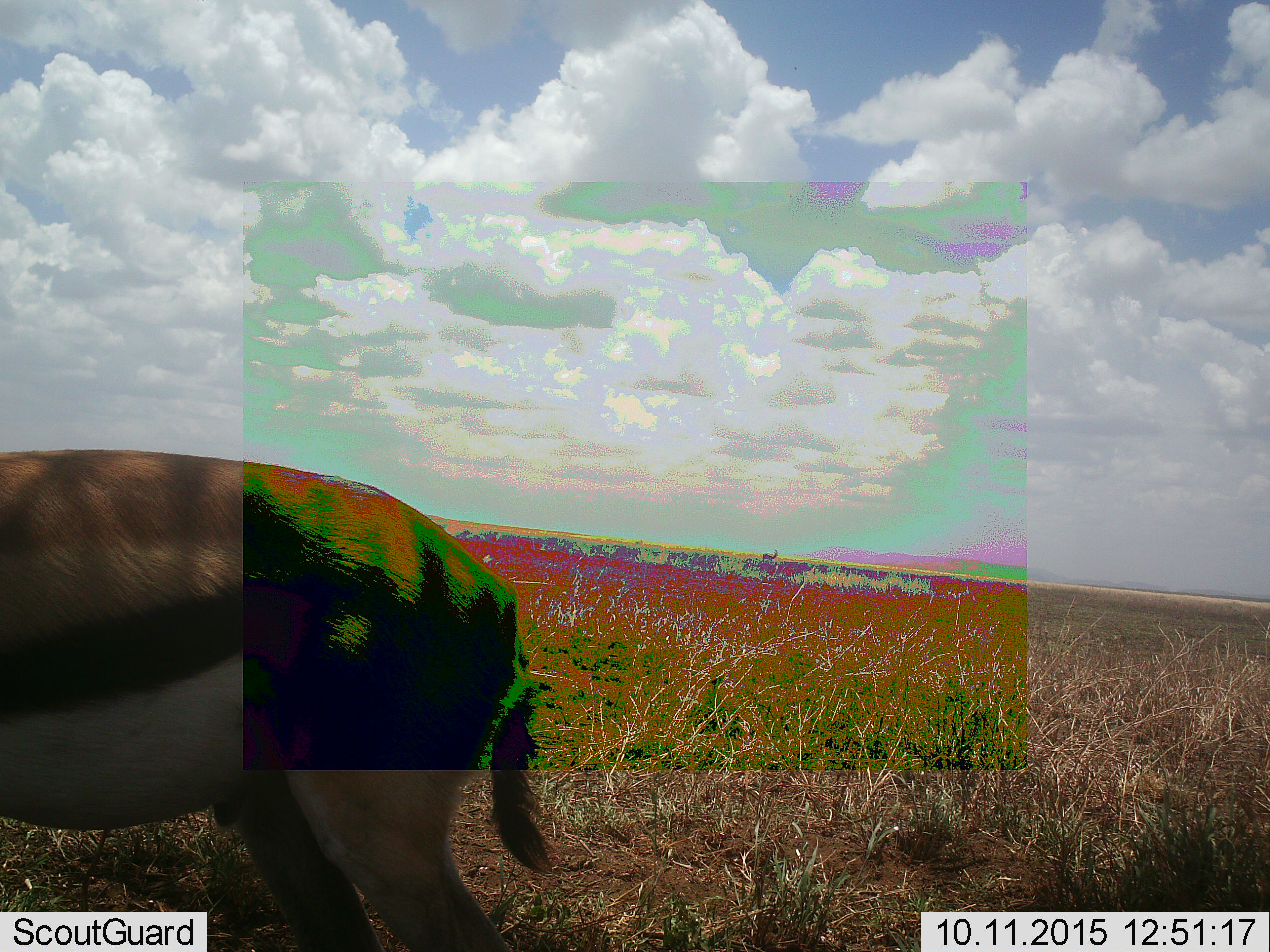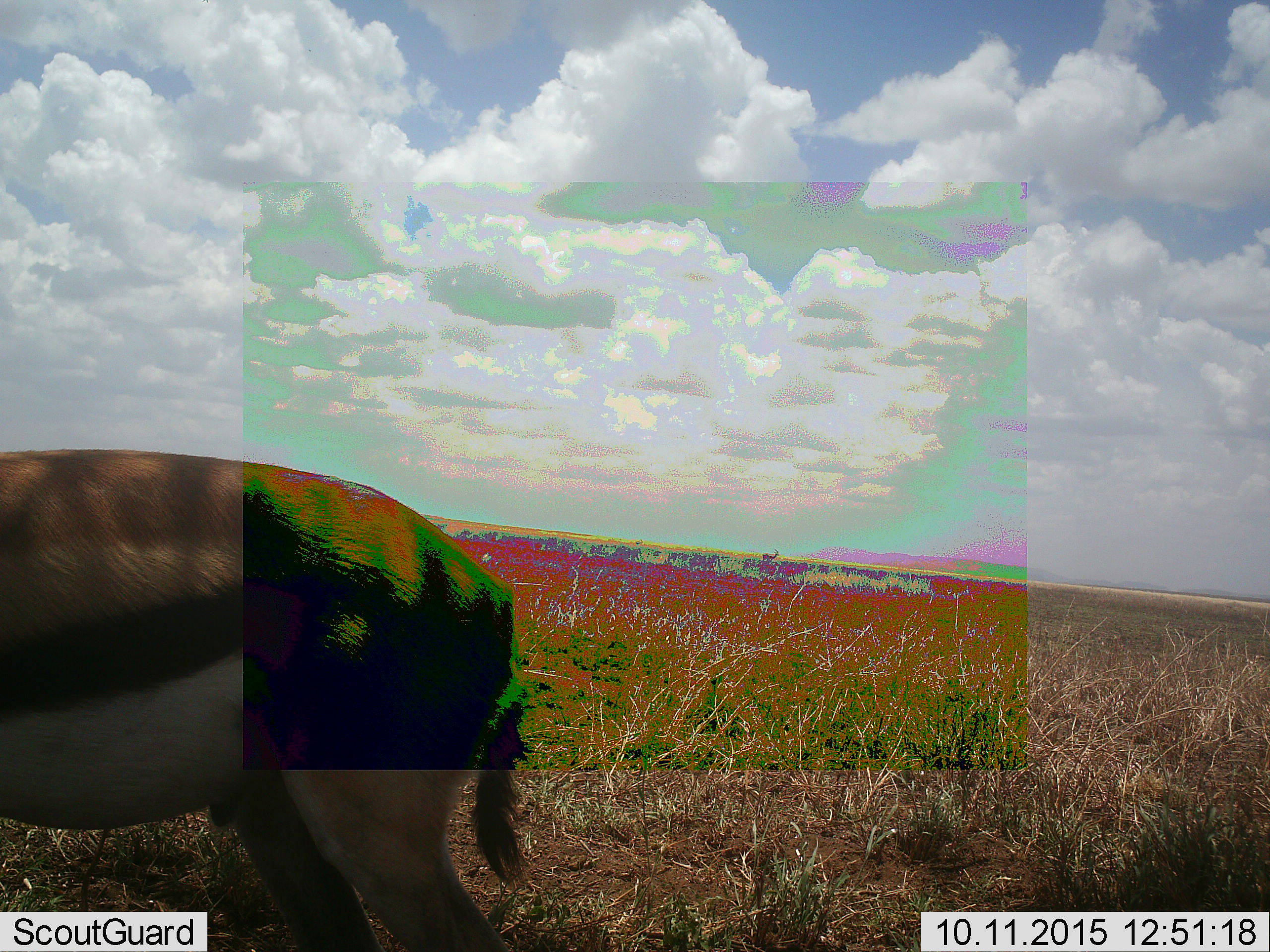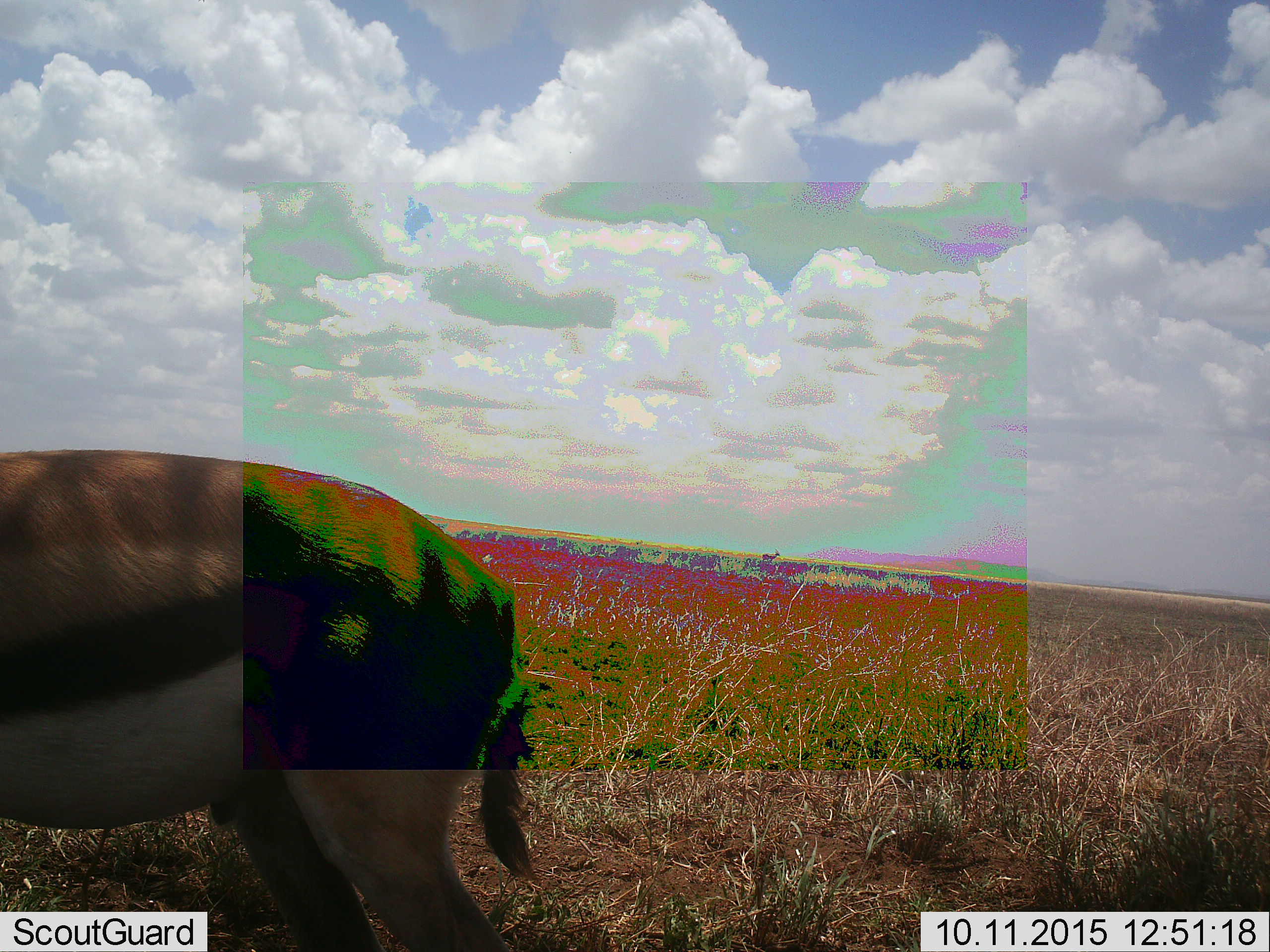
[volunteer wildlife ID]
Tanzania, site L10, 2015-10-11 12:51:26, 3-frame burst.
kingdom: Animalia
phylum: Chordata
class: Mammalia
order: Artiodactyla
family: Bovidae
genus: Eudorcas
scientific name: Eudorcas thomsonii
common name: thomson's gazelle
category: gazellethomsons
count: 1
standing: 100%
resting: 0%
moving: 0%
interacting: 0%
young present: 0%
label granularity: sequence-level